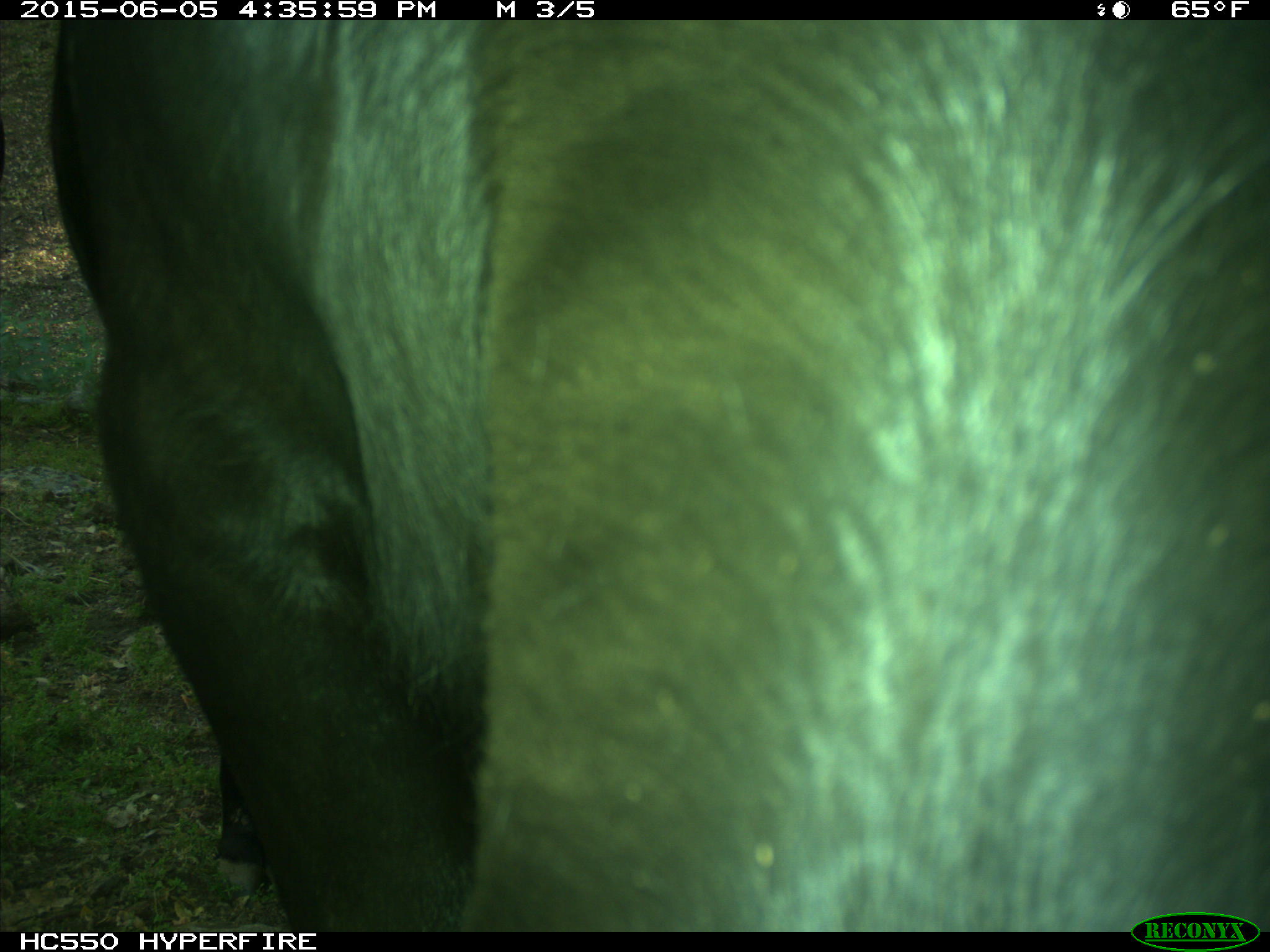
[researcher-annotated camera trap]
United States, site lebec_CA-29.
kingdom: Animalia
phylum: Chordata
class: Mammalia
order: Artiodactyla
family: Bovidae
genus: Bos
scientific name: Bos taurus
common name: domestic cow